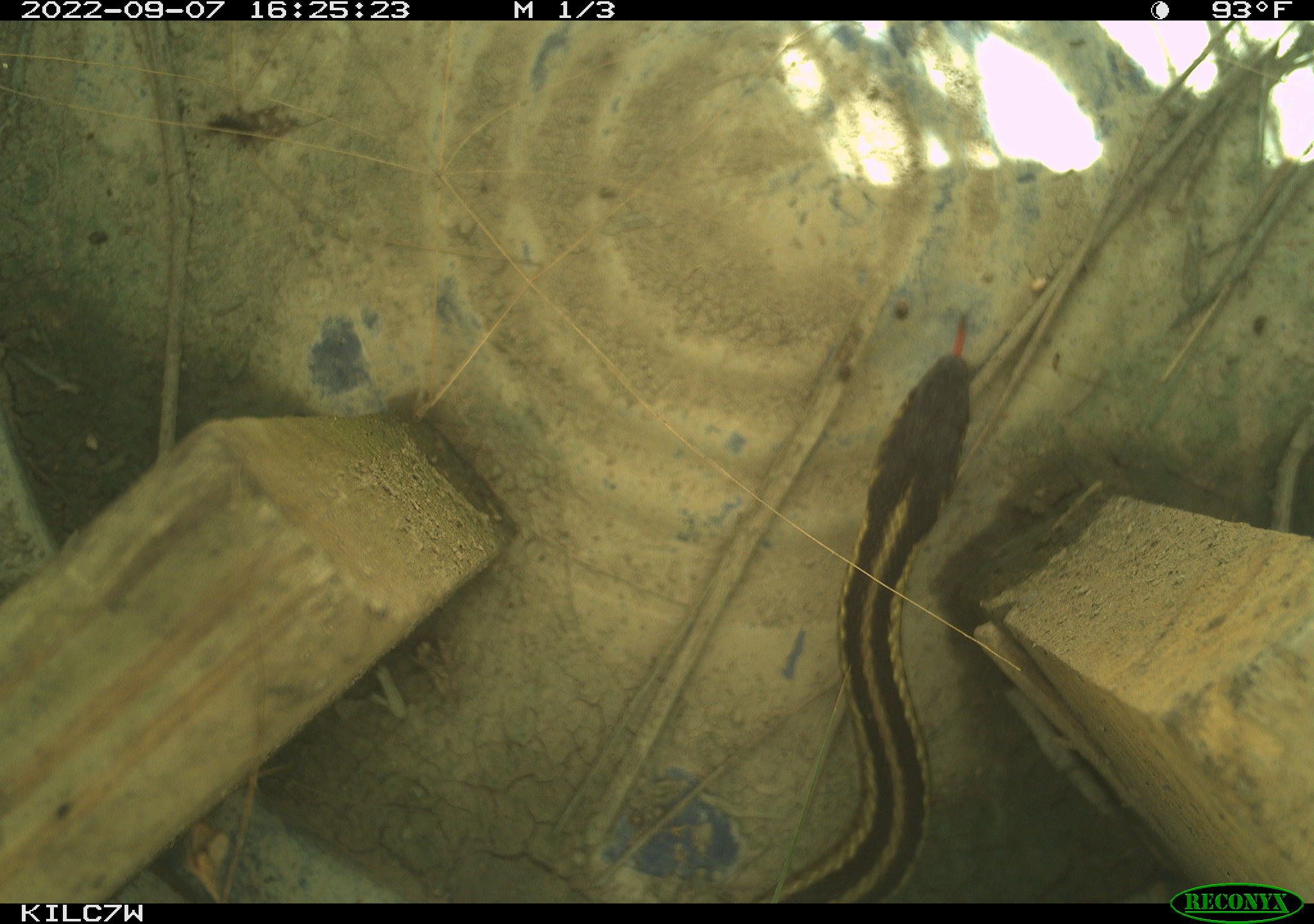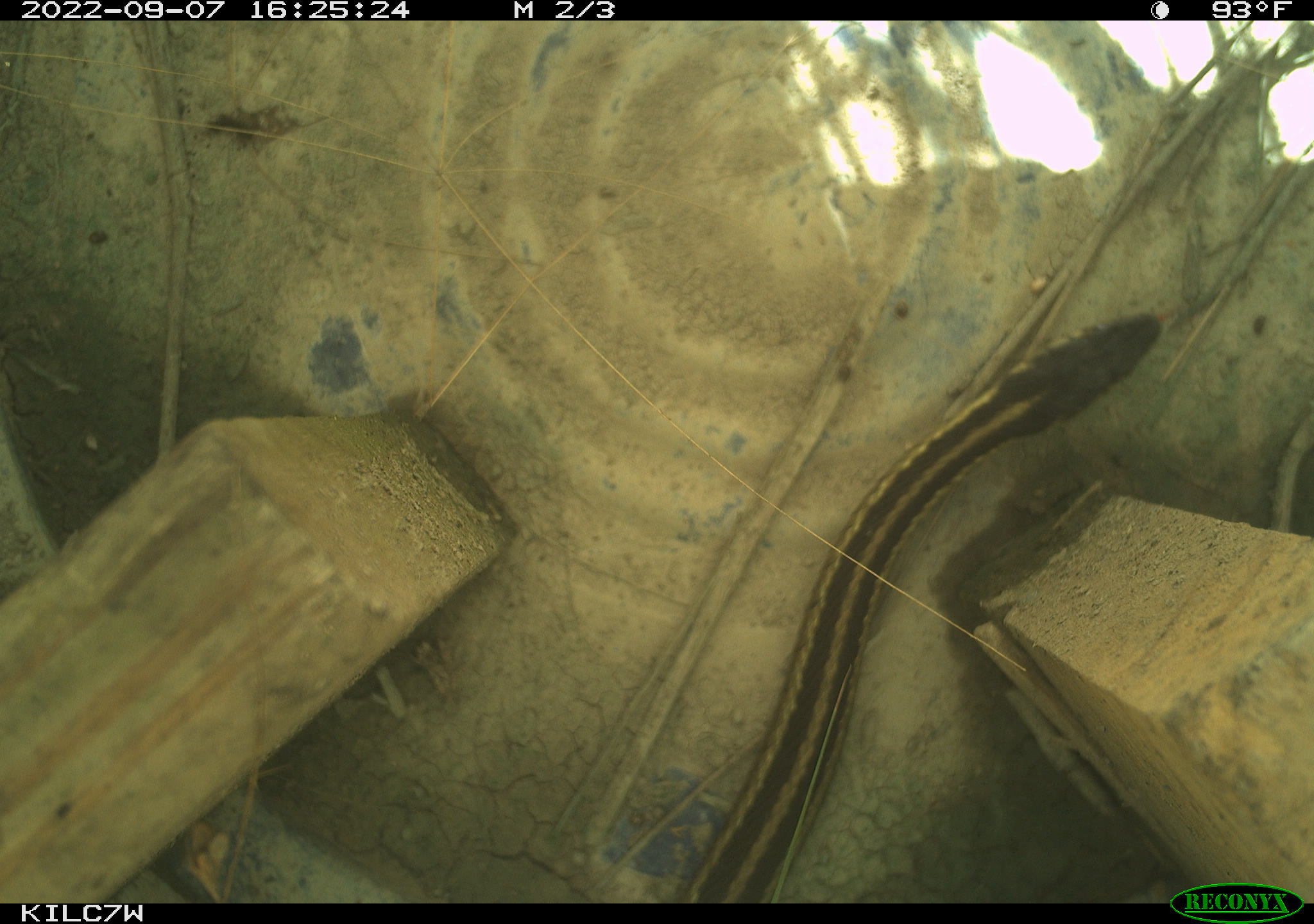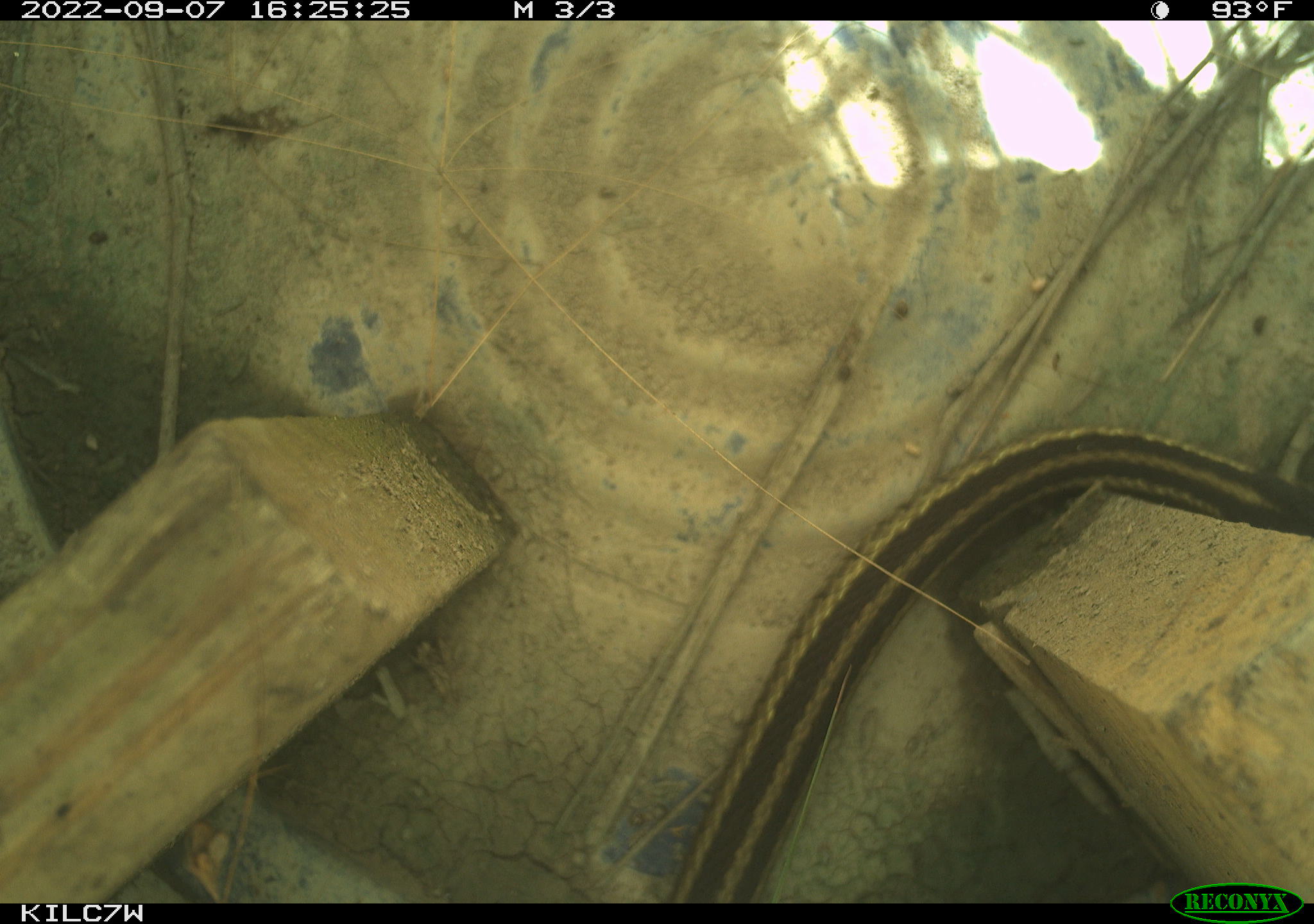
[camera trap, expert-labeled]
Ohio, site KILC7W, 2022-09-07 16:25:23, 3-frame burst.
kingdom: Animalia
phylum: Chordata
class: Reptilia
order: Squamata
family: Colubridae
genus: Thamnophis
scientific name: Thamnophis sirtalis sirtalis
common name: eastern gartersnake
Eastern gartersnake (Thamnophis sirtalis sirtalis).